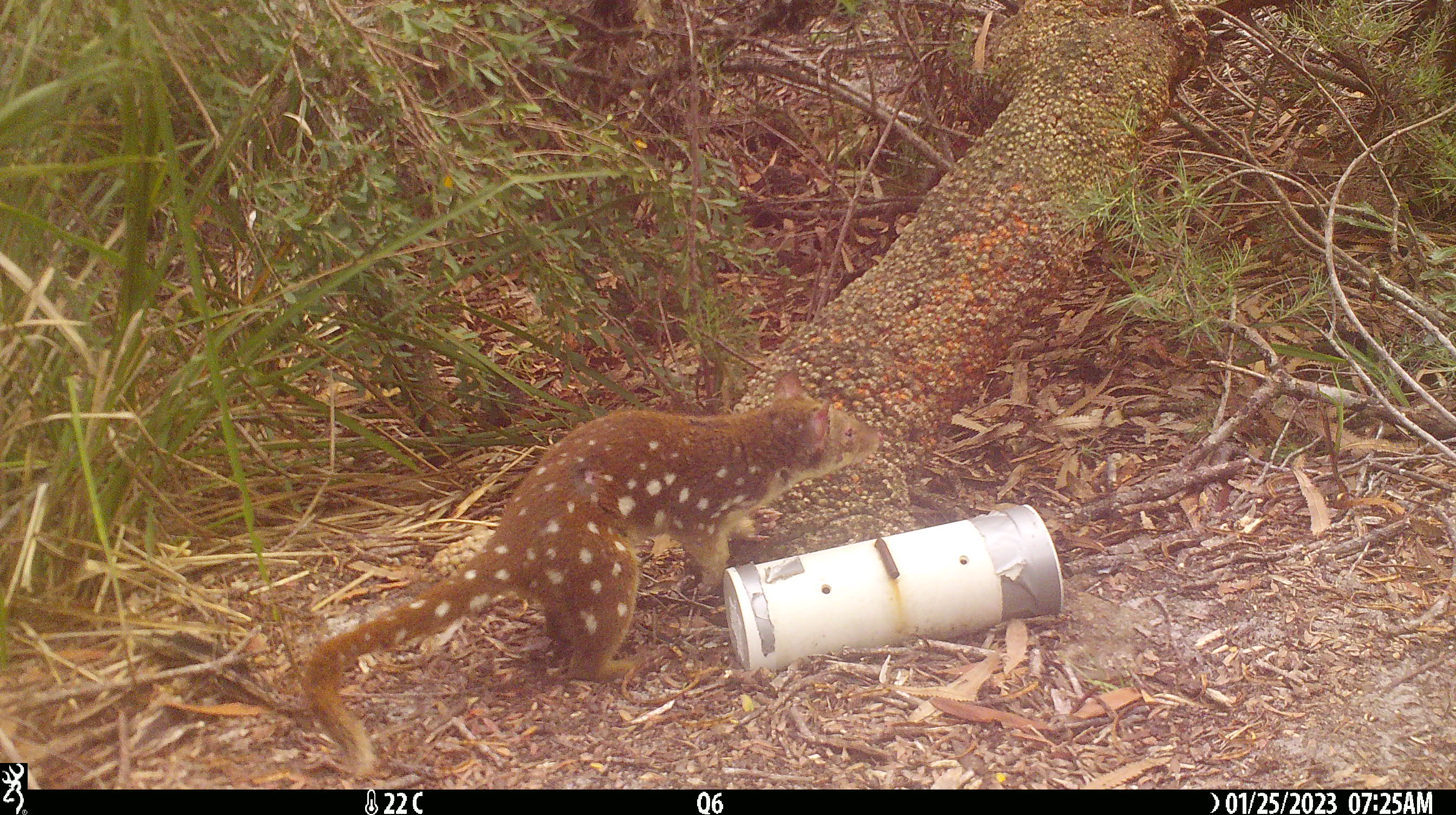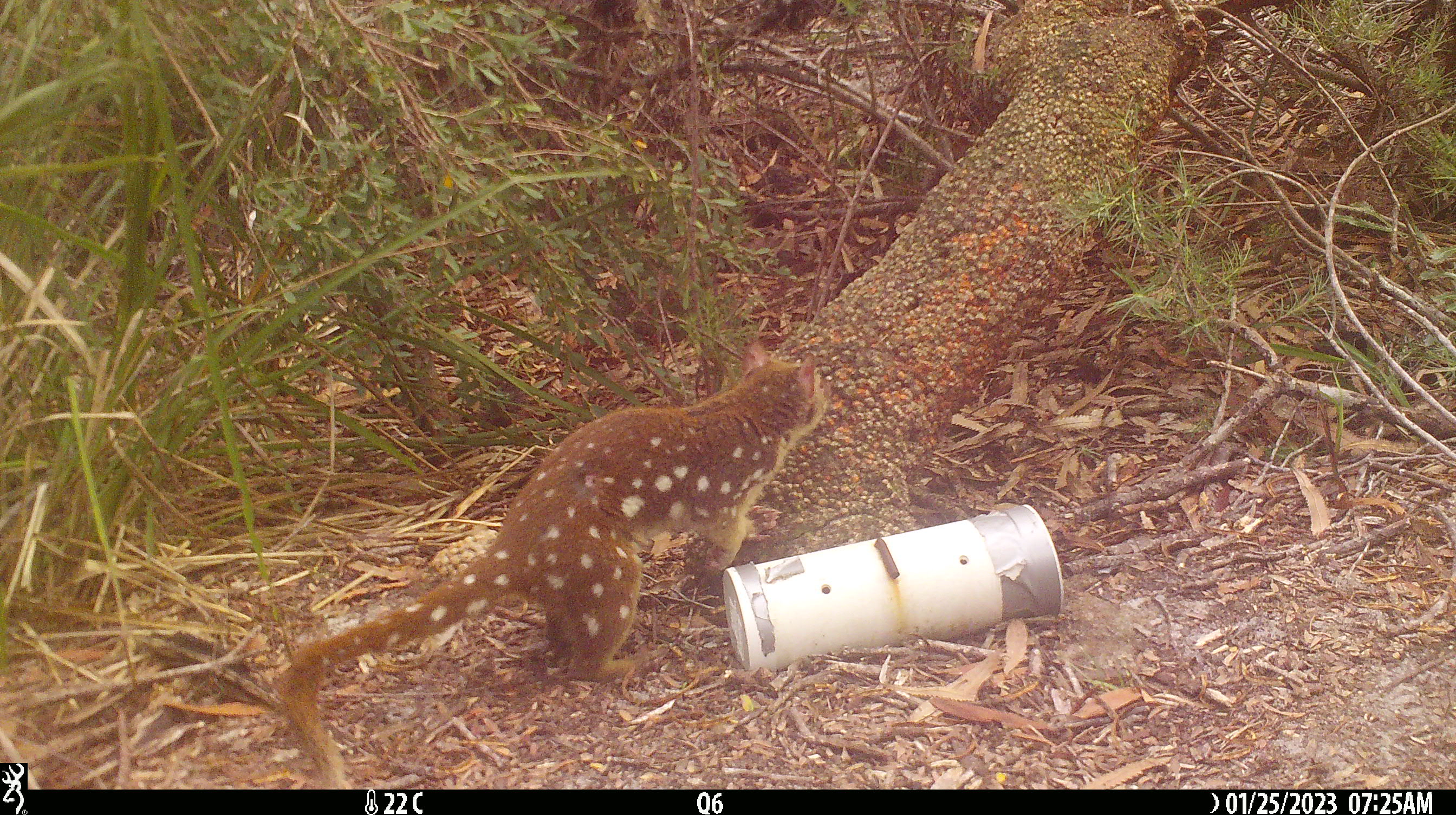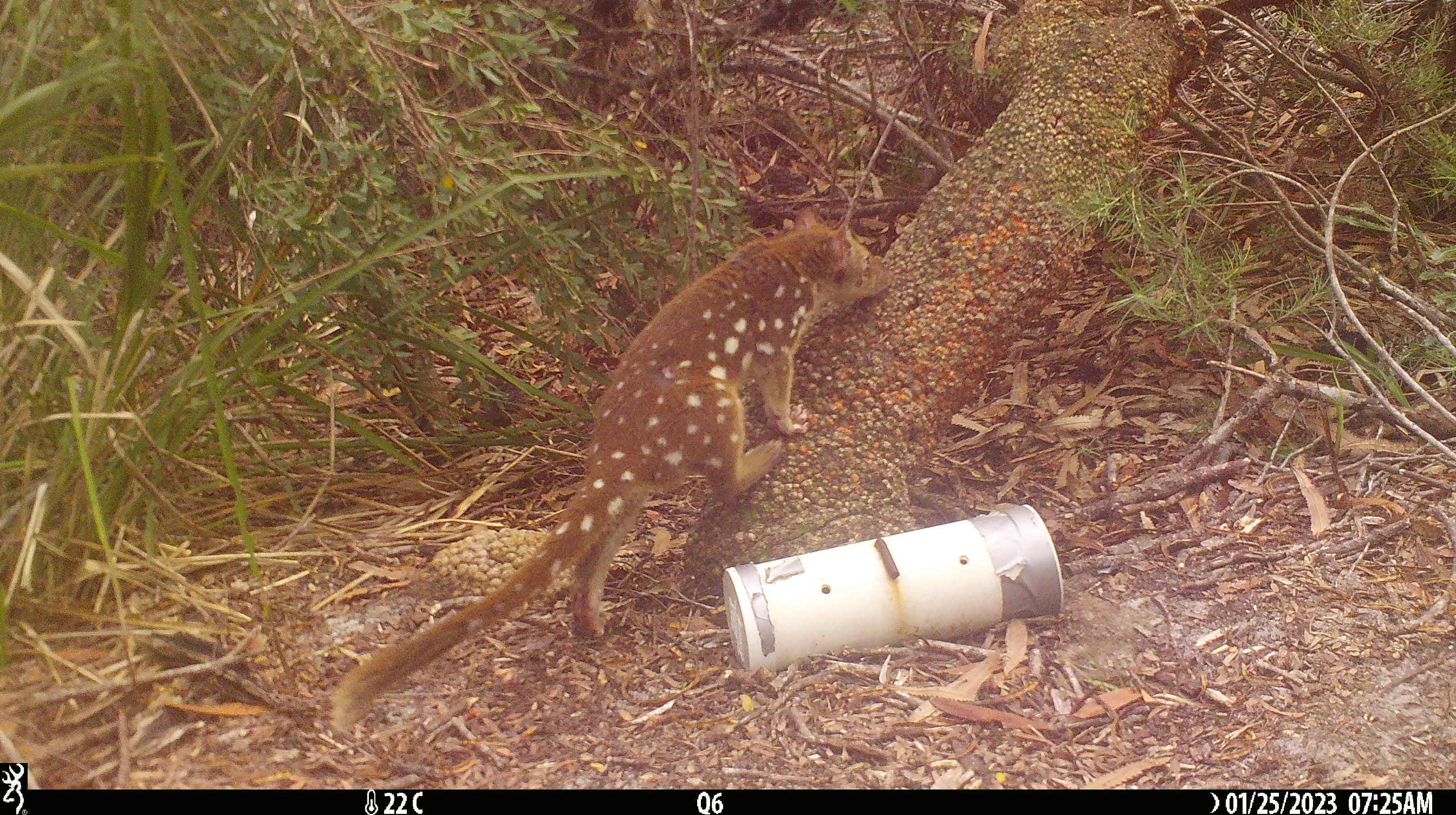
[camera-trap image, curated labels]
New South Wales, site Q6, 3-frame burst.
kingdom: Animalia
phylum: Chordata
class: Mammalia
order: Dasyuromorphia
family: Dasyuridae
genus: Dasyurus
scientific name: Dasyurus maculatus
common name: spotted-tailed quoll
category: quoll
Quoll (spotted-tailed quoll) (Dasyurus maculatus).